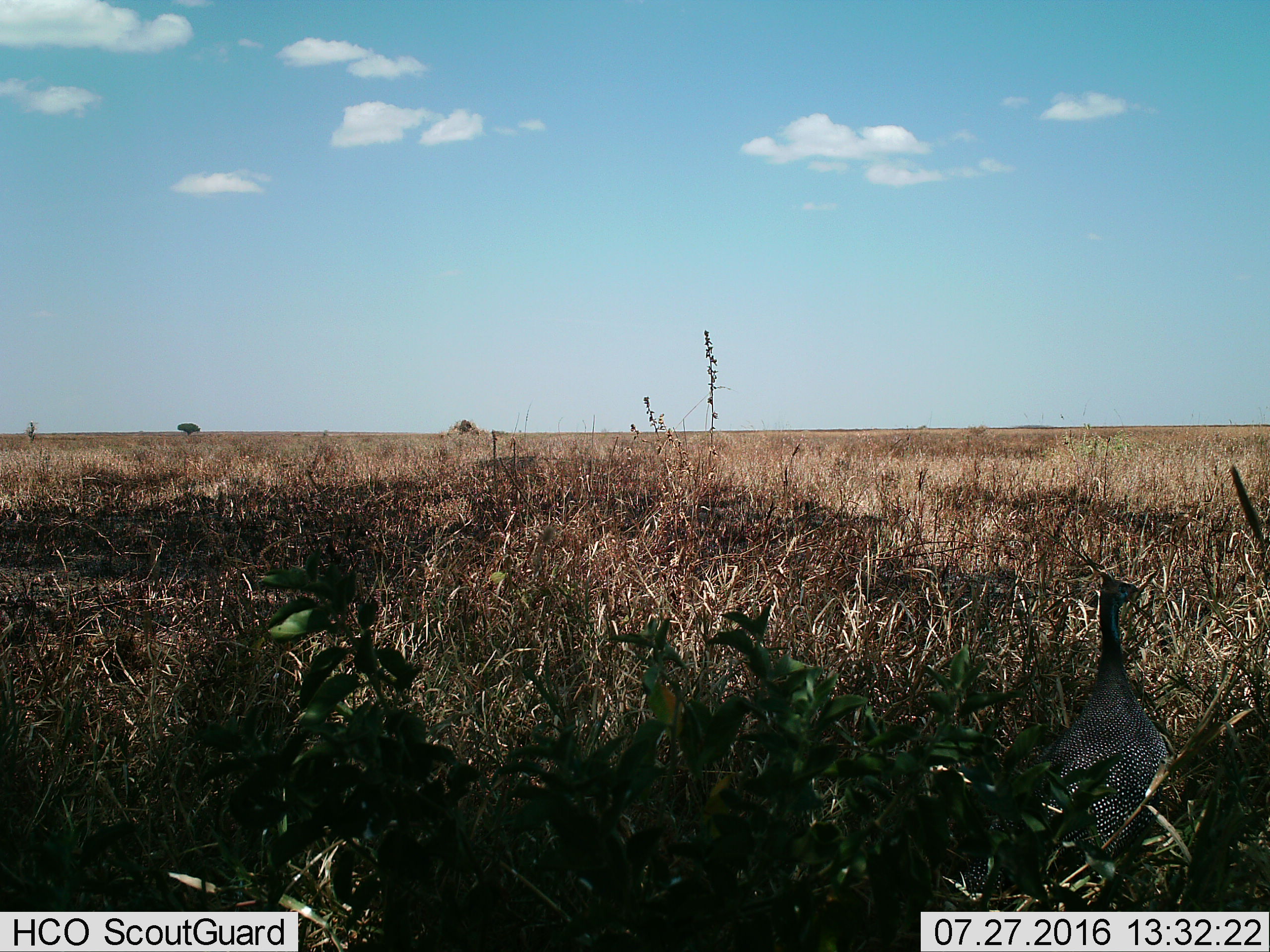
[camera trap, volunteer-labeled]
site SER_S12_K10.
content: unidentified animal